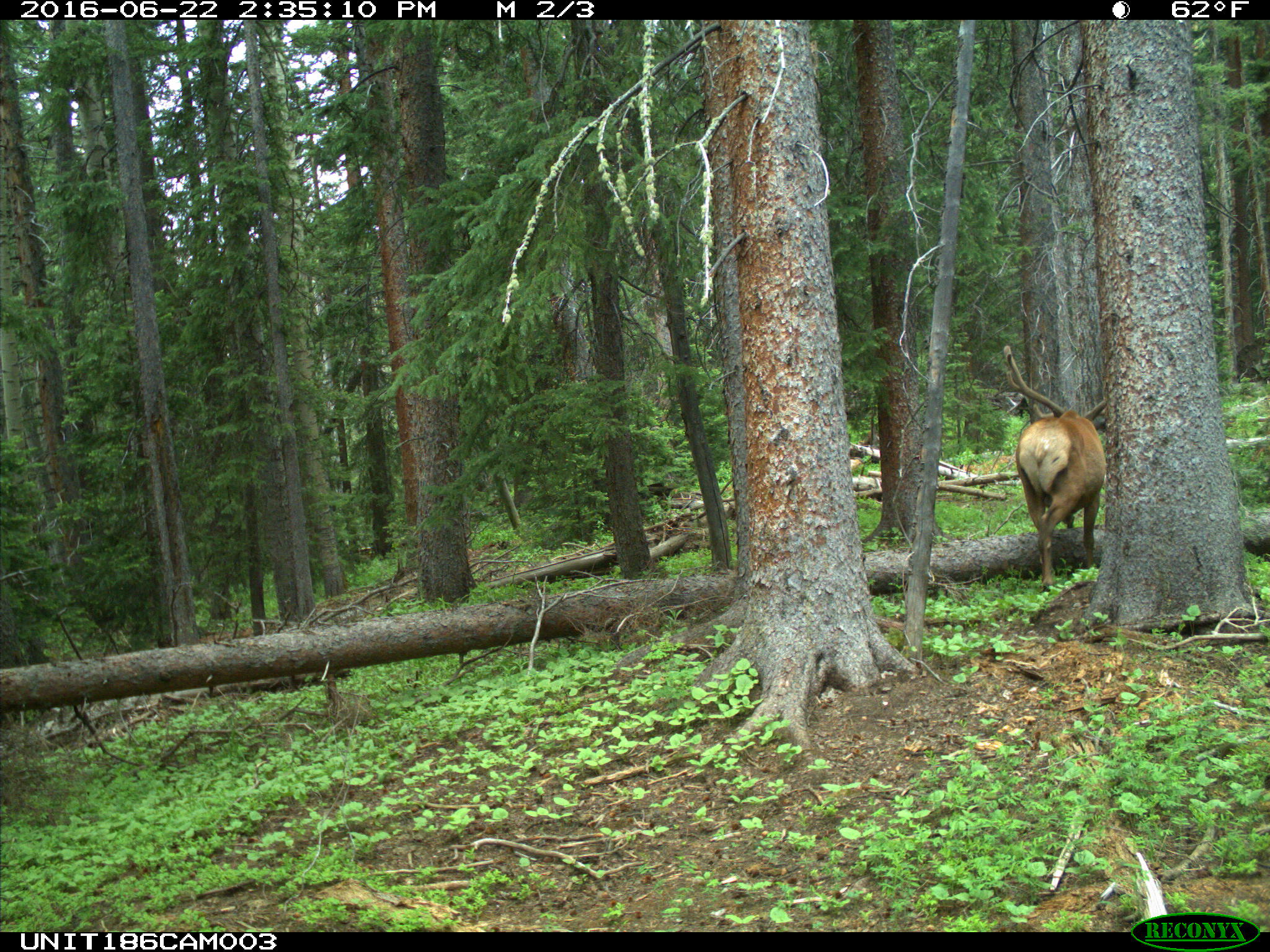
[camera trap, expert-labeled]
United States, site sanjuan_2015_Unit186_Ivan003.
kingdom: Animalia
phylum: Chordata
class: Mammalia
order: Artiodactyla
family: Cervidae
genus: Cervus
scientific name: Cervus elaphus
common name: red deer